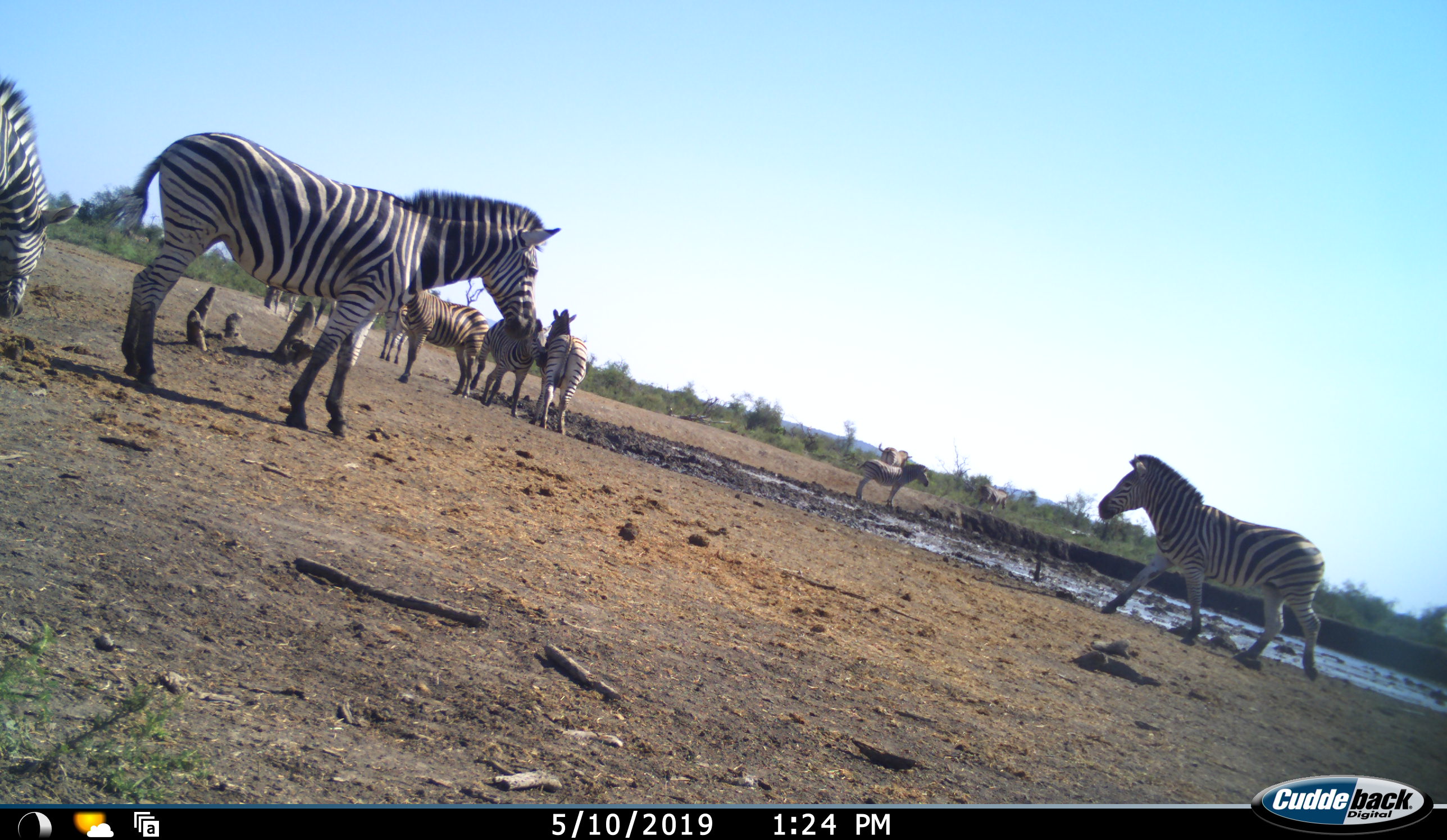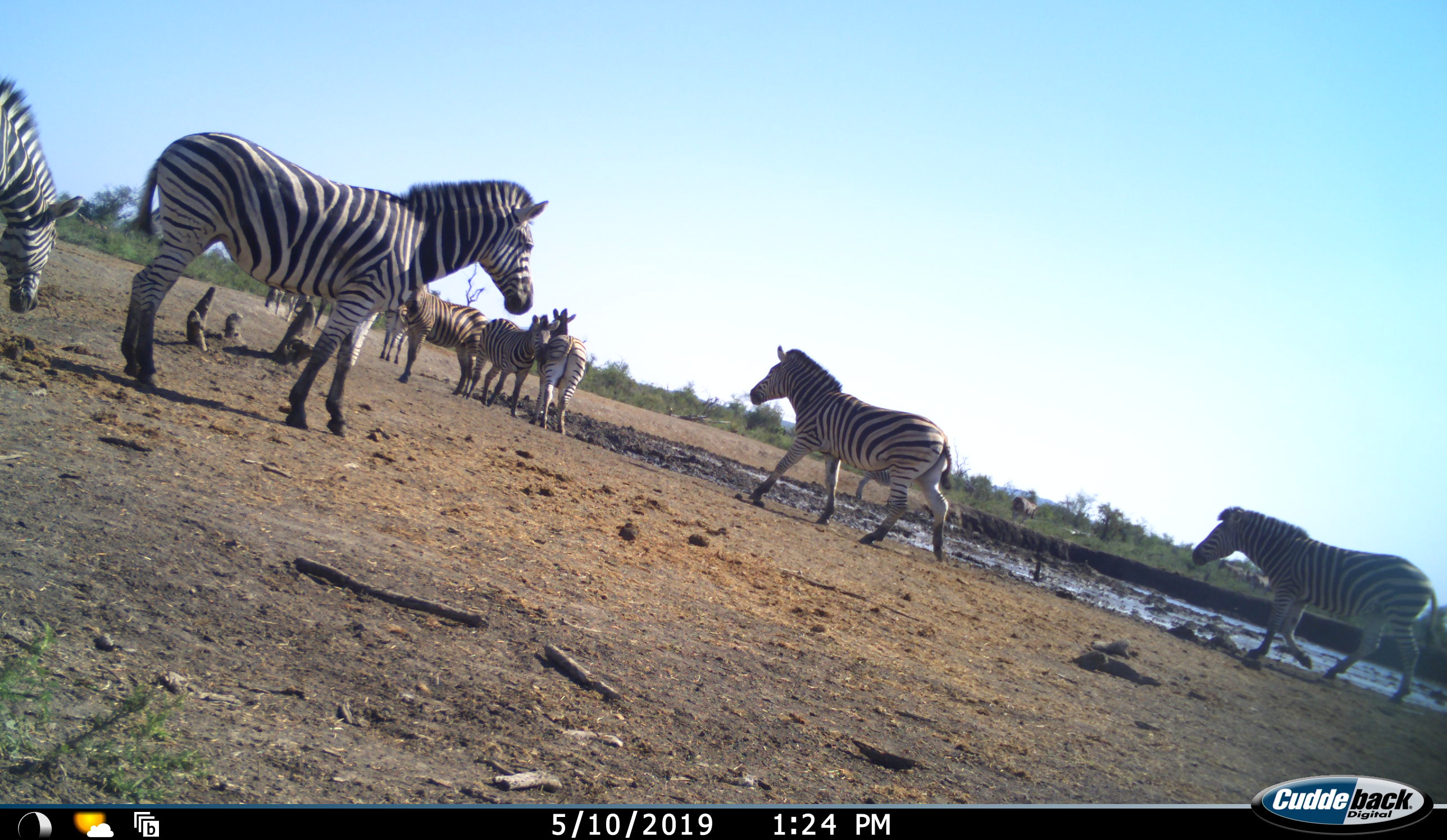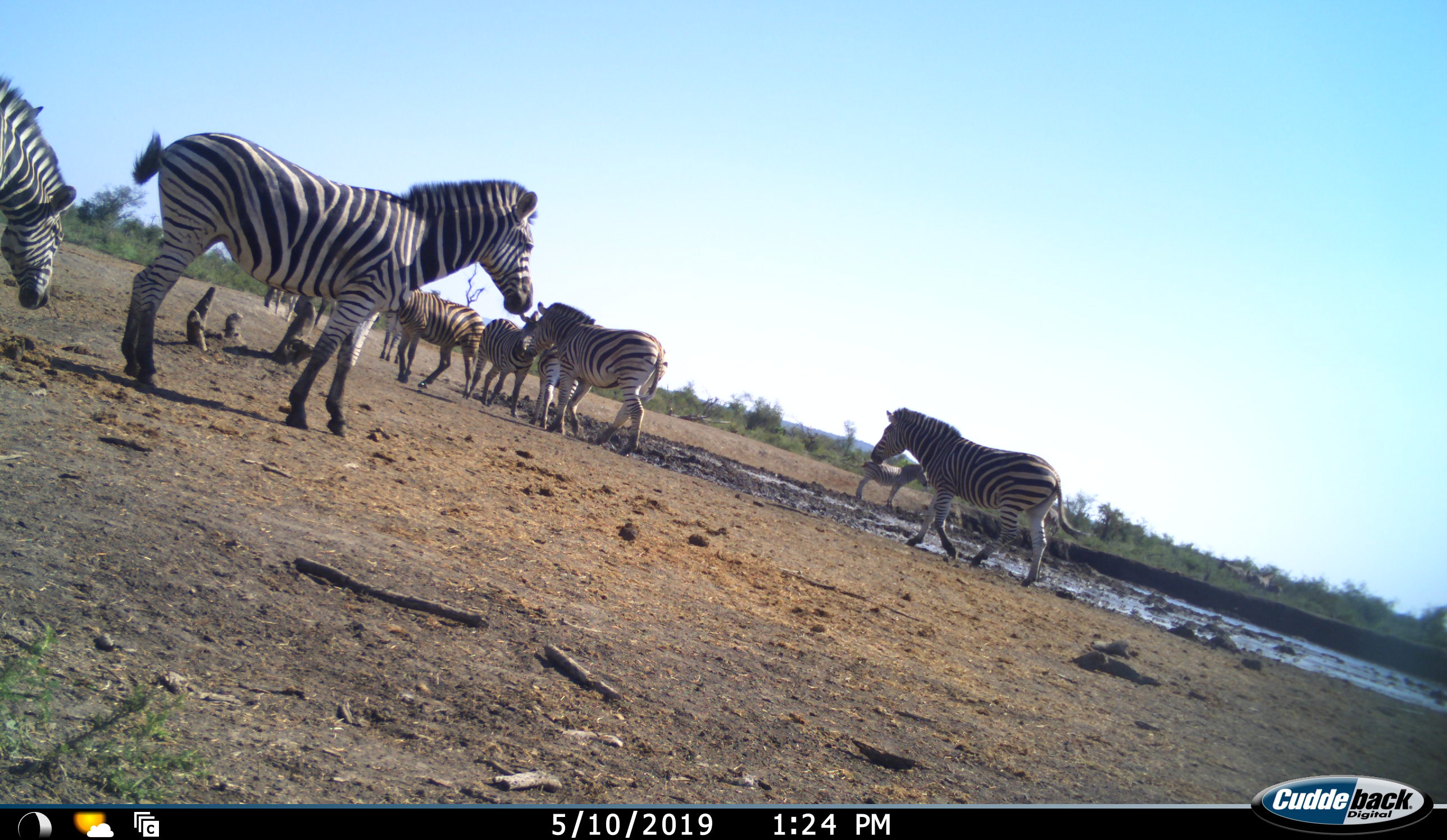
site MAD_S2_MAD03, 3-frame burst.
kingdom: Animalia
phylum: Chordata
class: Mammalia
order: Perissodactyla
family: Equidae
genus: Equus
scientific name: Equus quagga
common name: plains zebra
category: zebraplains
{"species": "zebraplains (plains zebra) (Equus quagga)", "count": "11-50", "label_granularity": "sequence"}